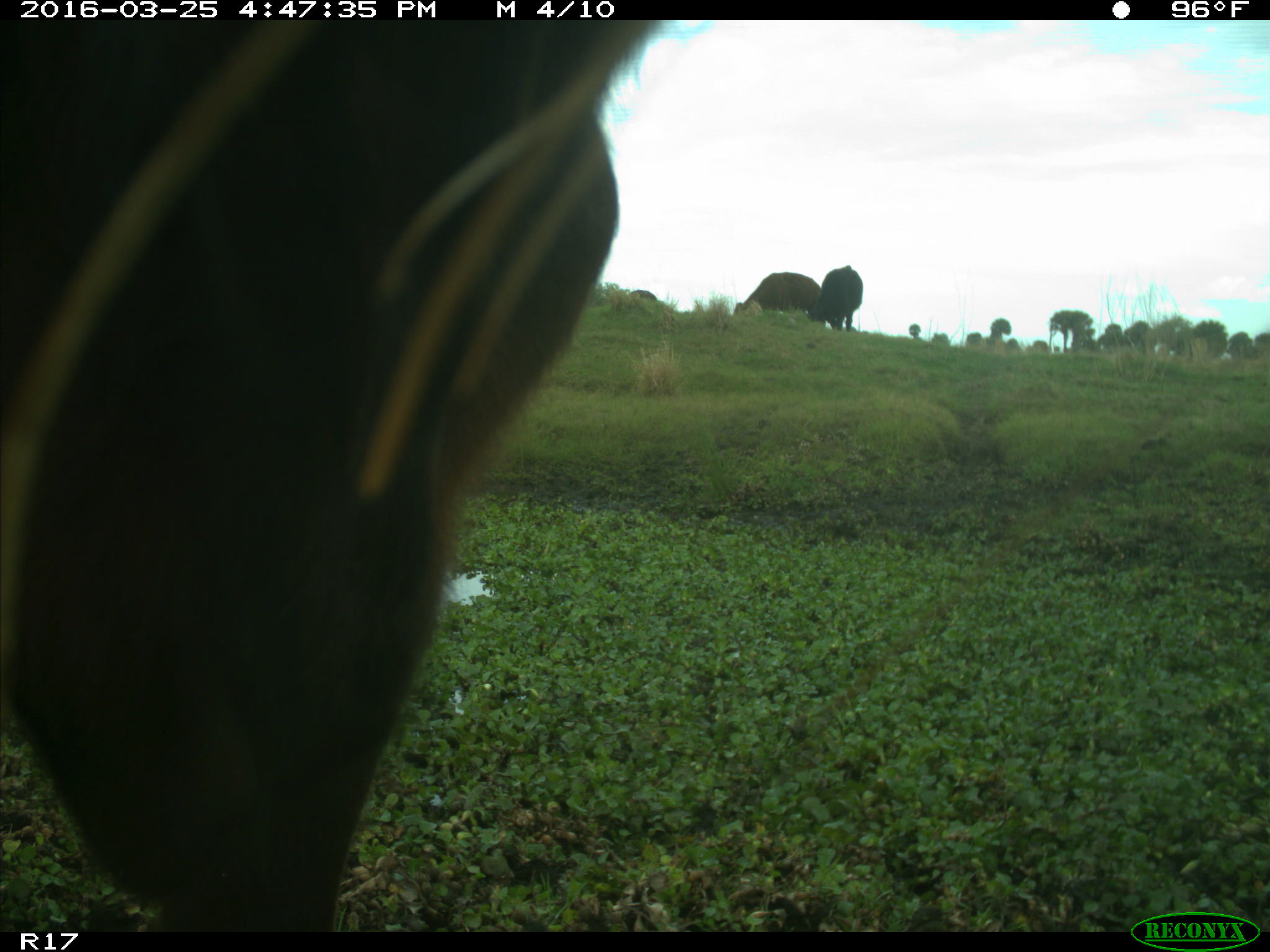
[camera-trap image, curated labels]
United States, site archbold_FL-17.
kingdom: Animalia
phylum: Chordata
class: Mammalia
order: Artiodactyla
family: Bovidae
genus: Bos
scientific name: Bos taurus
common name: domestic cow